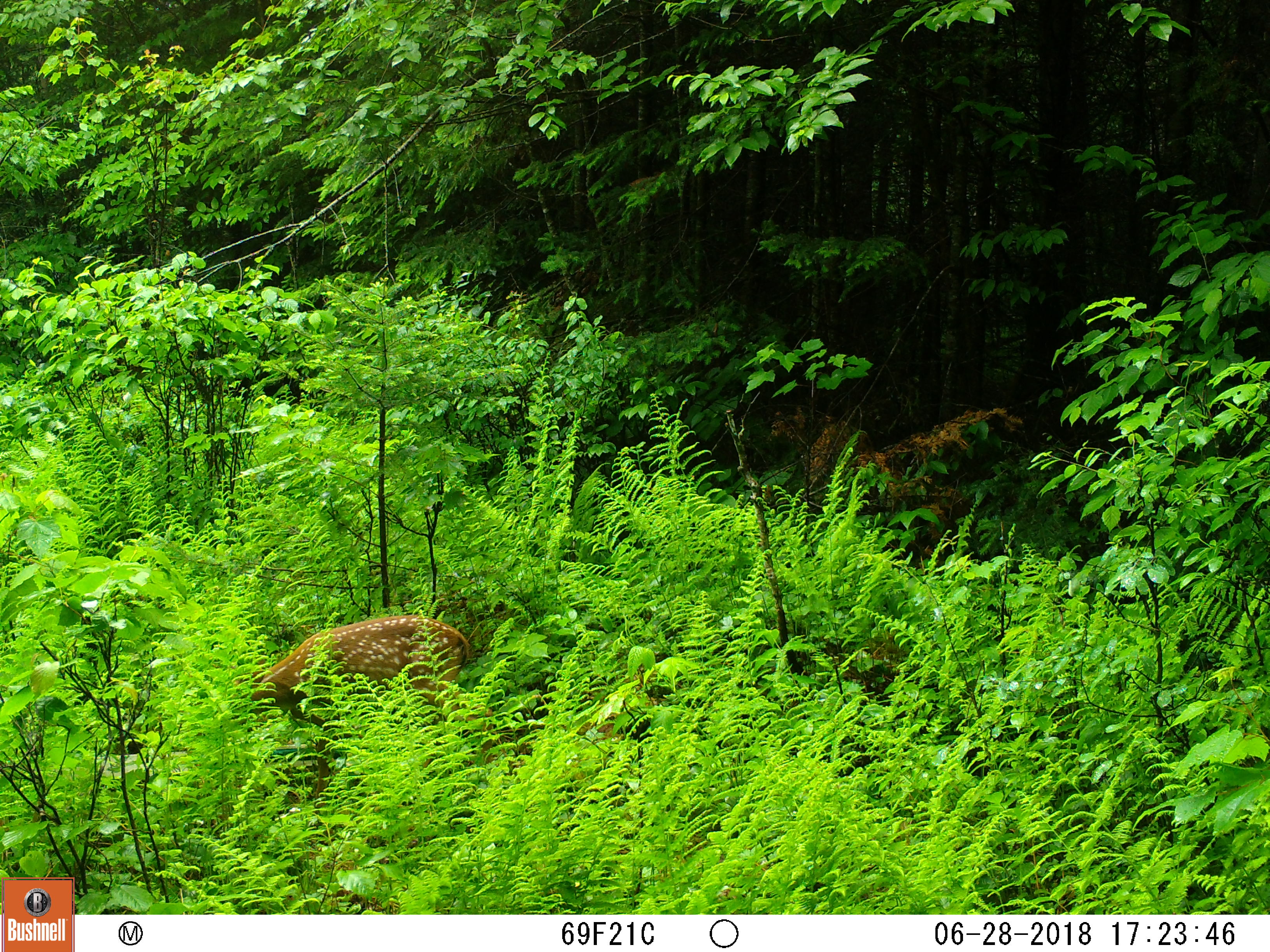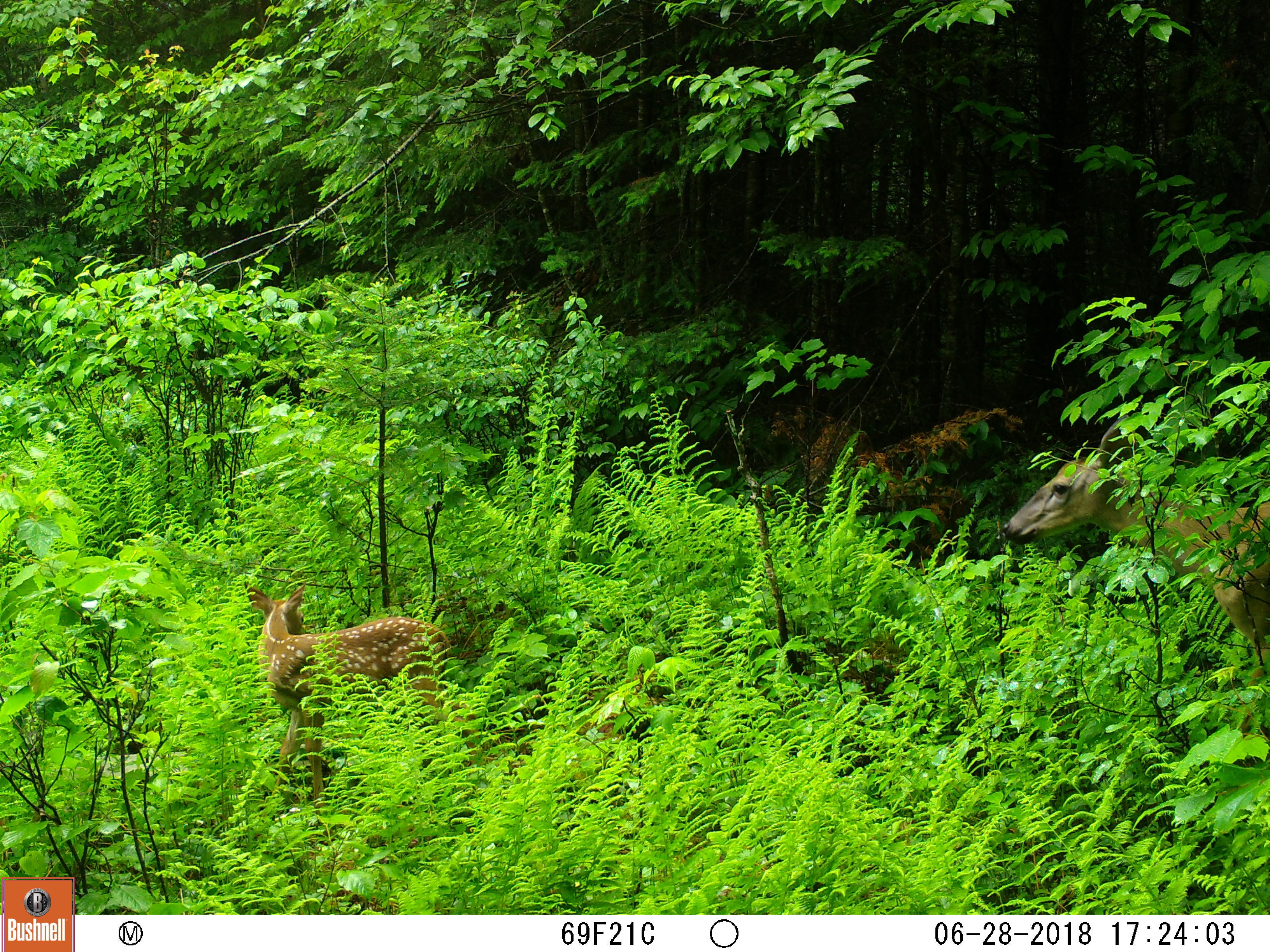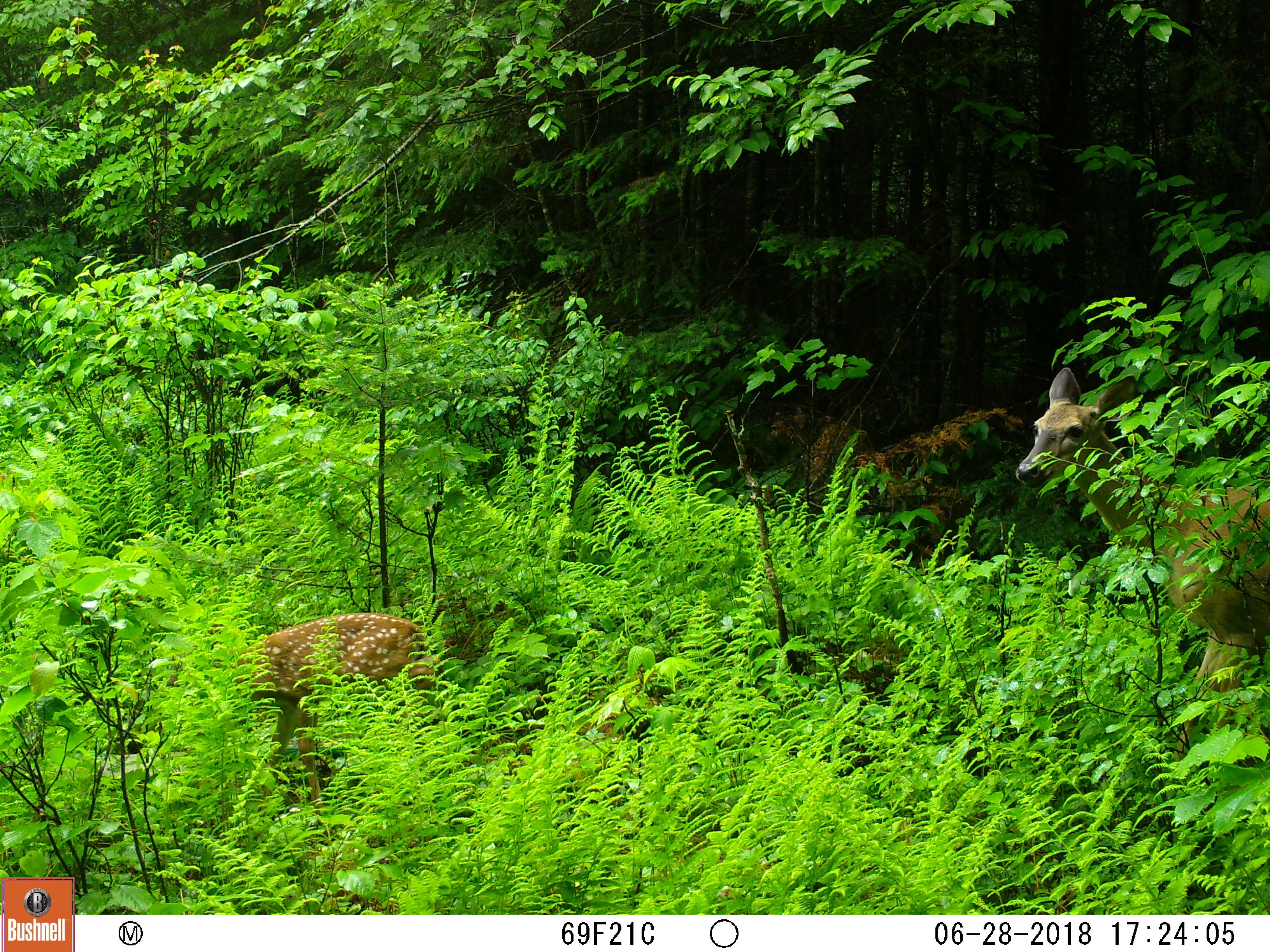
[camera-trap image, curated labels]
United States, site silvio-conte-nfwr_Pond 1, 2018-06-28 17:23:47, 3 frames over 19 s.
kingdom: Animalia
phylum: Chordata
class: Mammalia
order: Artiodactyla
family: Cervidae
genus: Odocoileus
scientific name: Odocoileus virginianus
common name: white-tailed deer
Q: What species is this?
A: White-tailed deer (Odocoileus virginianus).